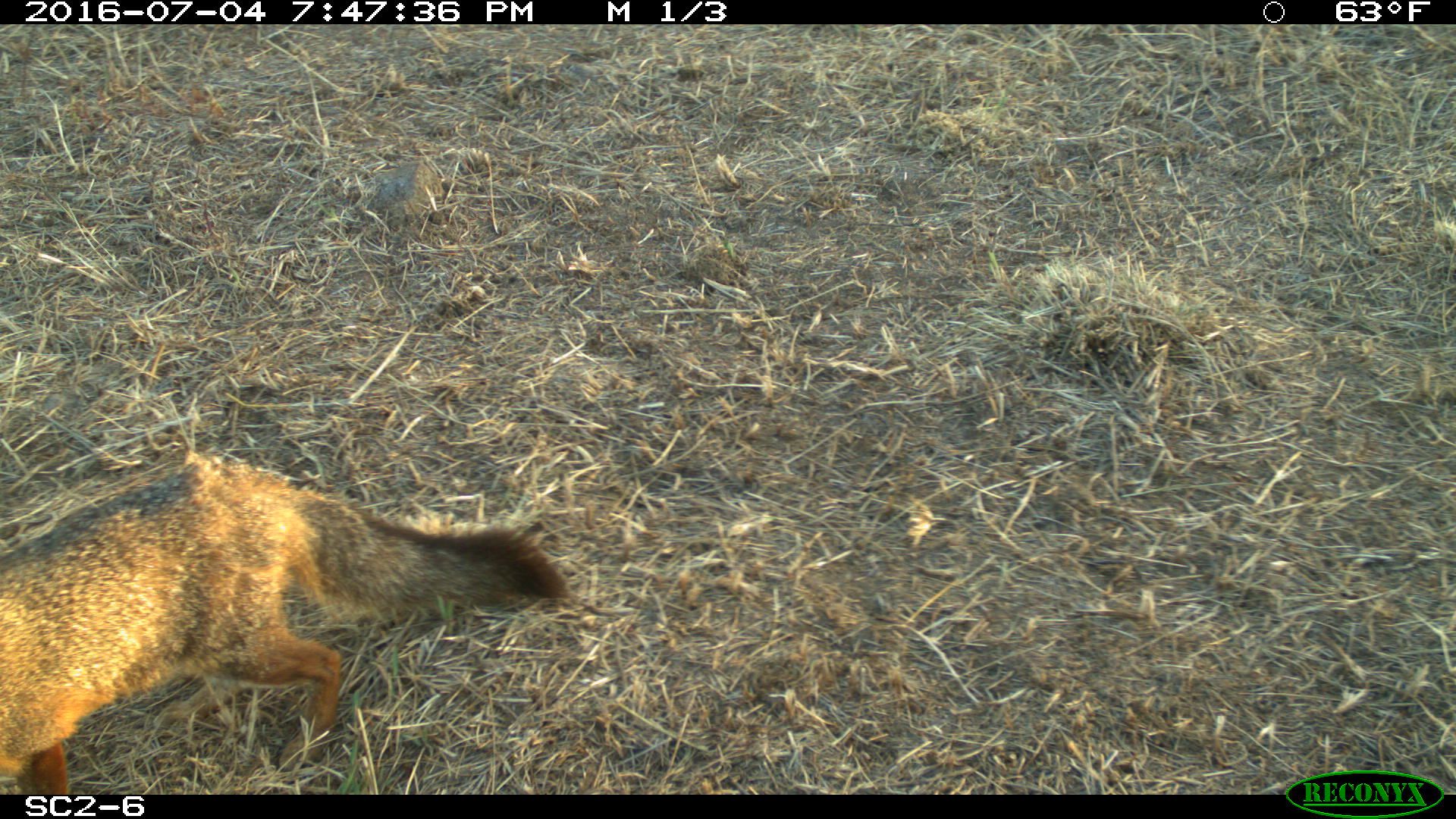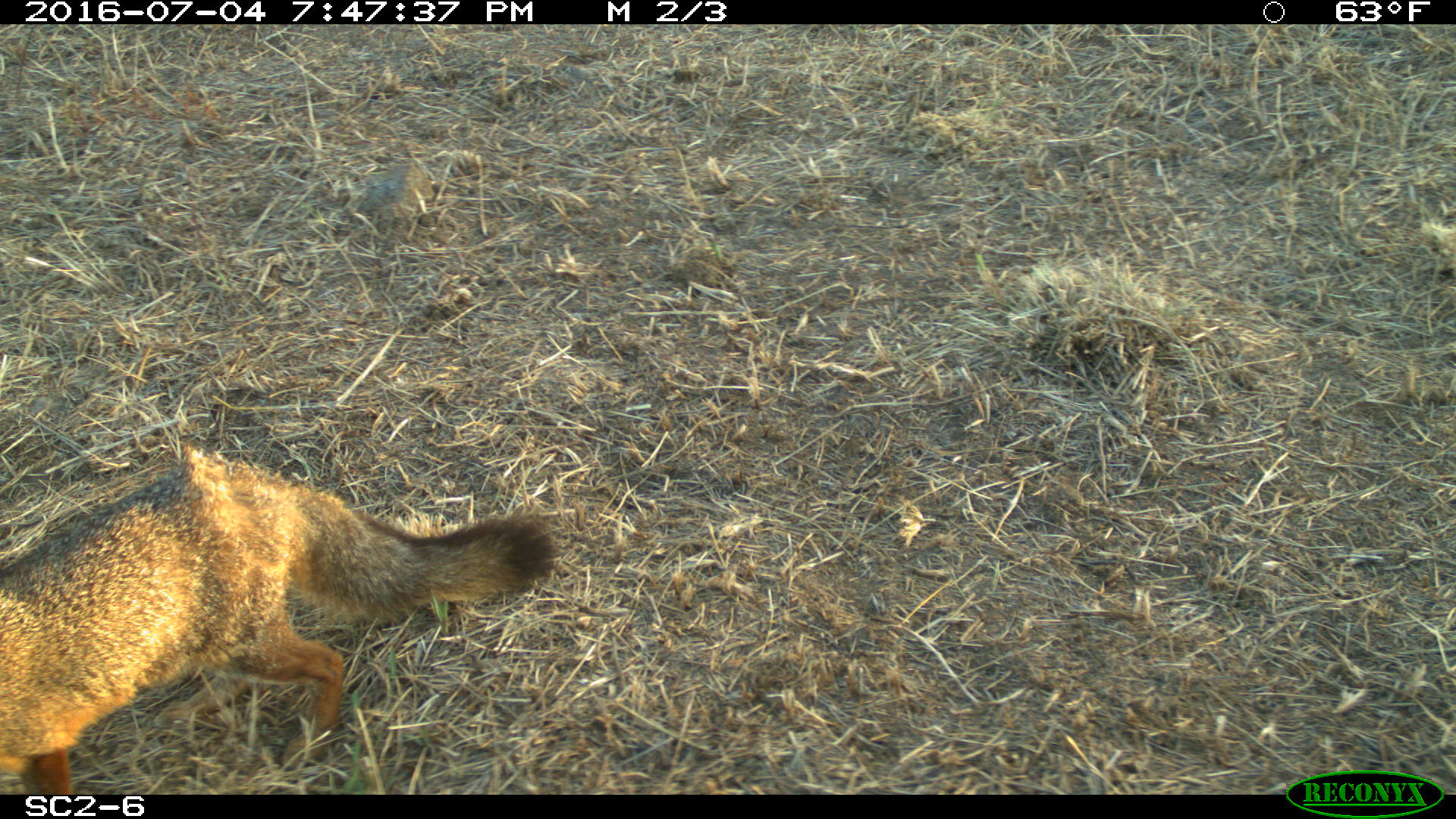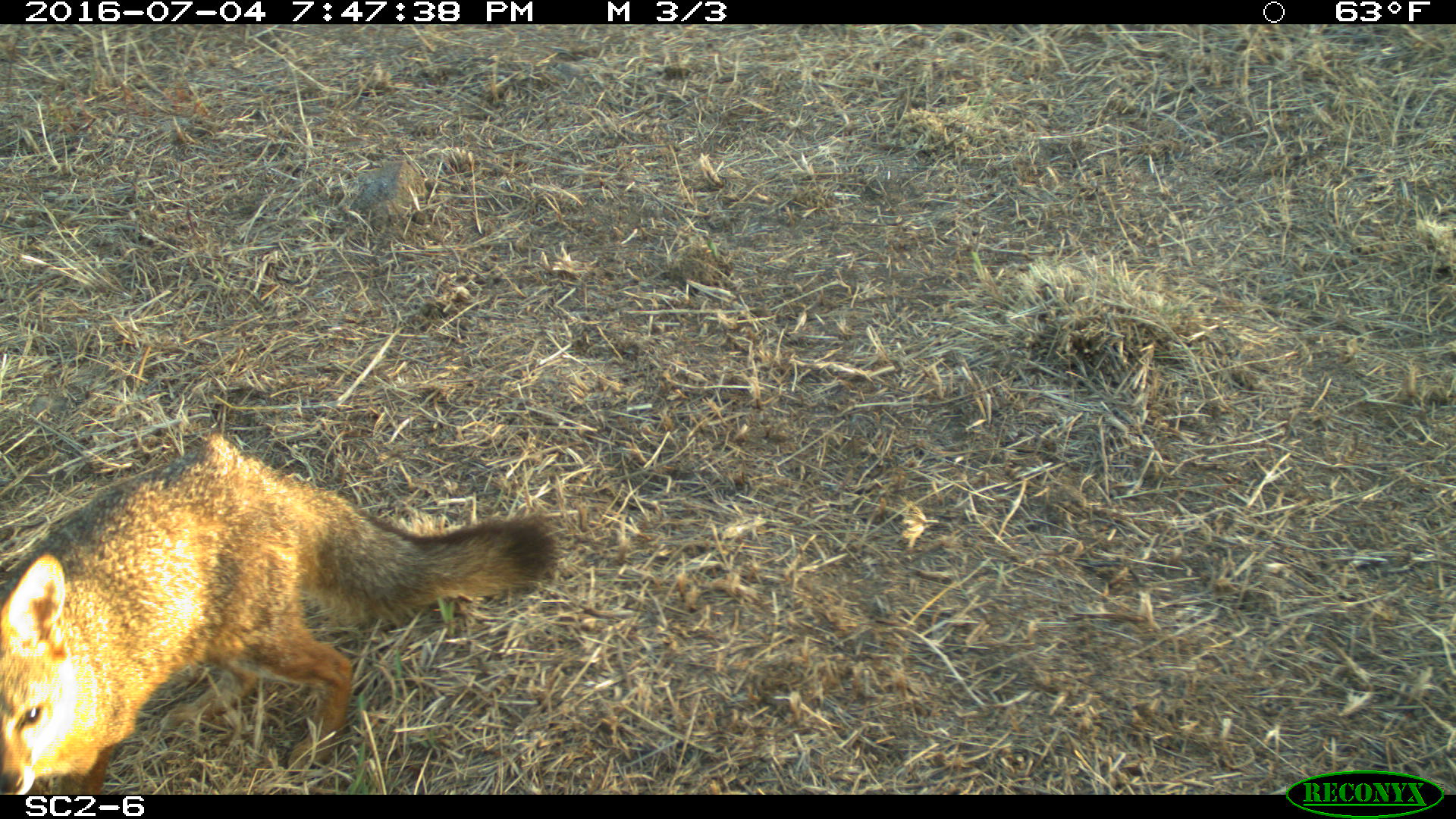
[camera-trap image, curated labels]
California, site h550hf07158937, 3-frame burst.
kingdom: Animalia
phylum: Chordata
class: Mammalia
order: Carnivora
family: Canidae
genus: Urocyon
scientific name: Urocyon littoralis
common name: island fox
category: fox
Fox (island fox) (Urocyon littoralis).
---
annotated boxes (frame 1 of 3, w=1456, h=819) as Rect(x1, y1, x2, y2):
fox: Rect(0, 448, 566, 794)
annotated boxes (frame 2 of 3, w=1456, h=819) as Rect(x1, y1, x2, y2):
fox: Rect(0, 446, 557, 794)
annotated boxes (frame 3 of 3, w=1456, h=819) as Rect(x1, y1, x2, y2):
fox: Rect(0, 435, 566, 795)